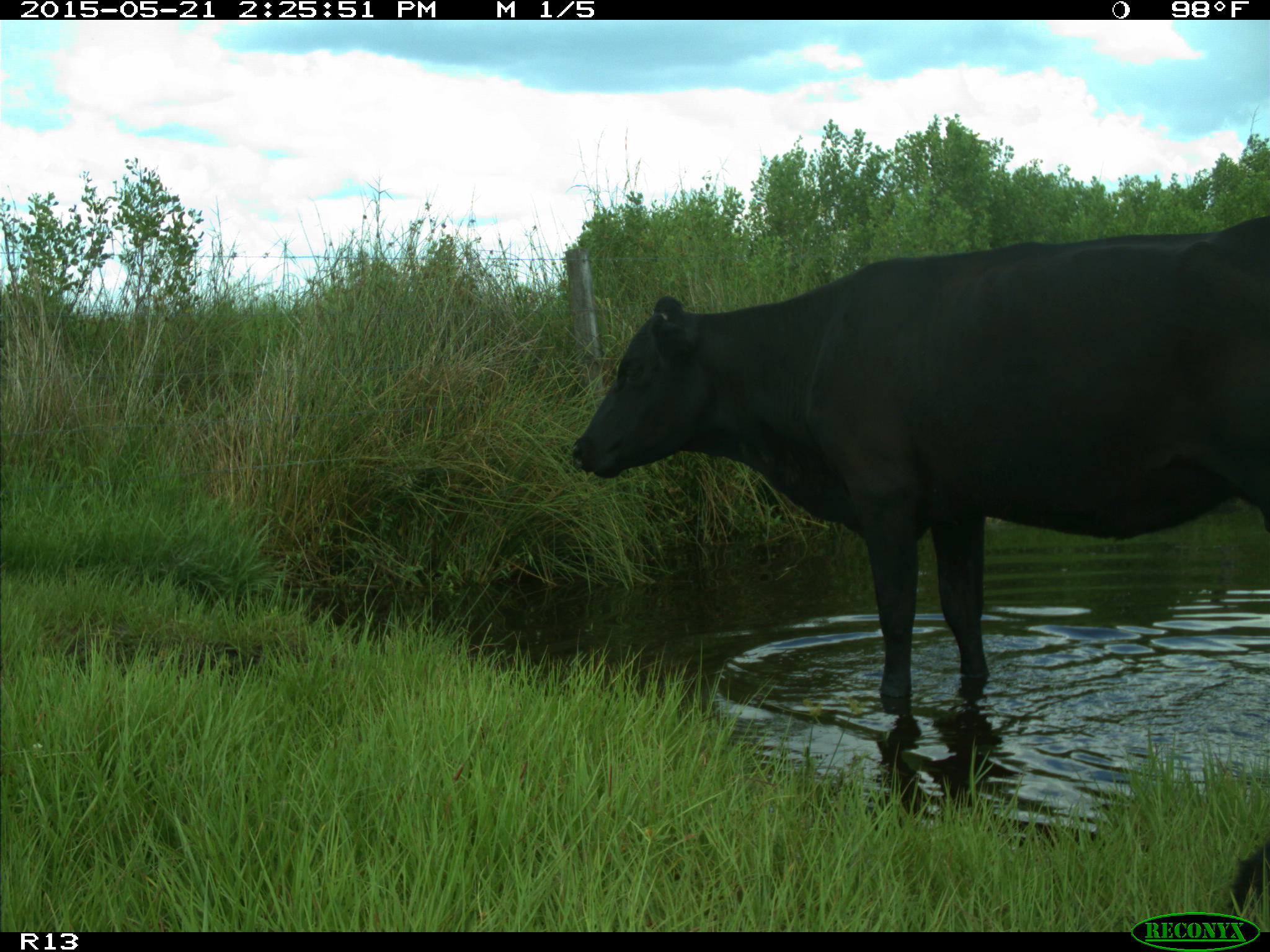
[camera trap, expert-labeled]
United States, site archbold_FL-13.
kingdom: Animalia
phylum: Chordata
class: Mammalia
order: Artiodactyla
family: Bovidae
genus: Bos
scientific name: Bos taurus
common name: domestic cow